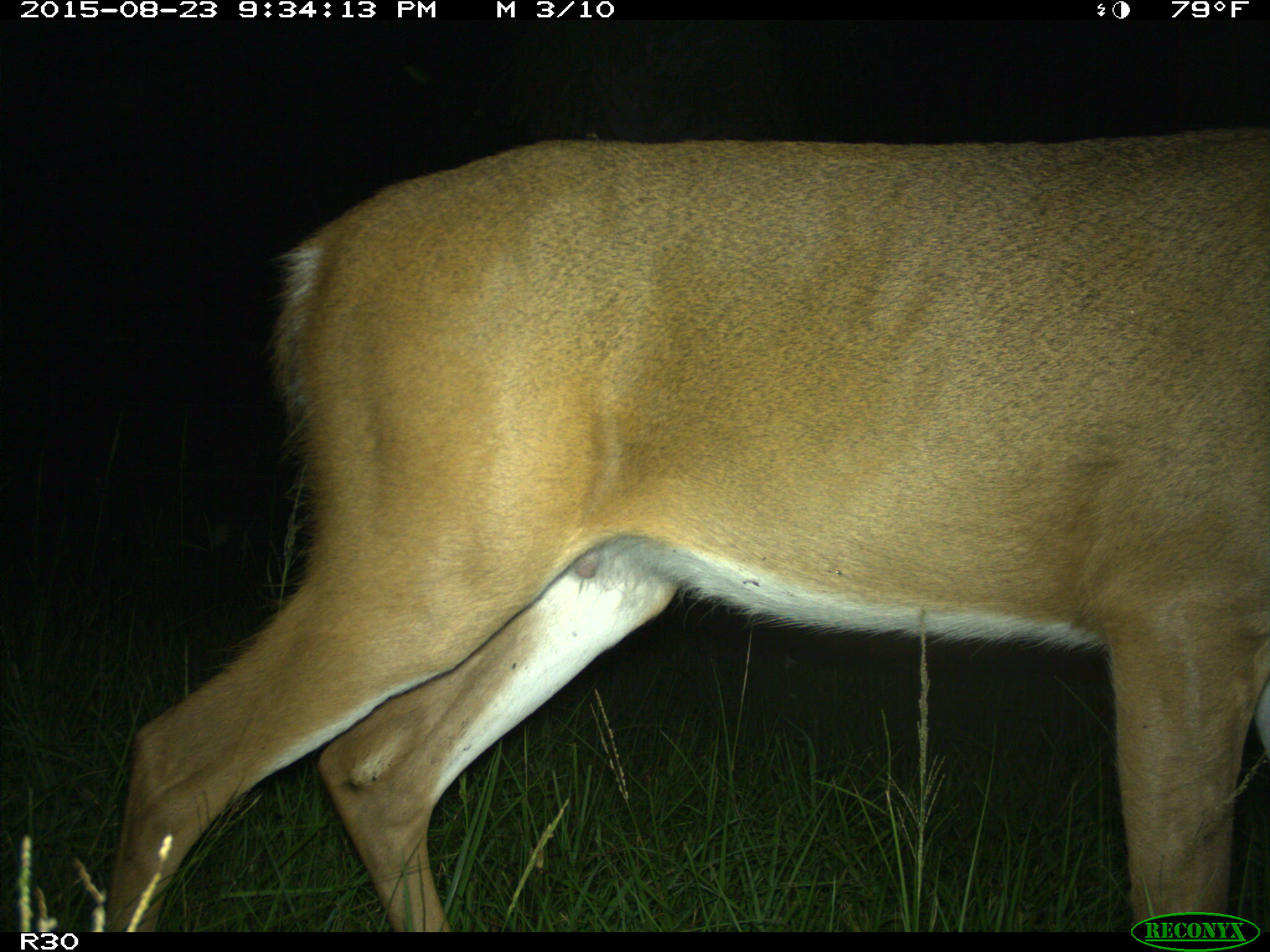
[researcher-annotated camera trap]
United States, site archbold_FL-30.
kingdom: Animalia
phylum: Chordata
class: Mammalia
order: Artiodactyla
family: Cervidae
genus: Odocoileus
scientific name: Odocoileus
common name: deer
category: unidentified deer